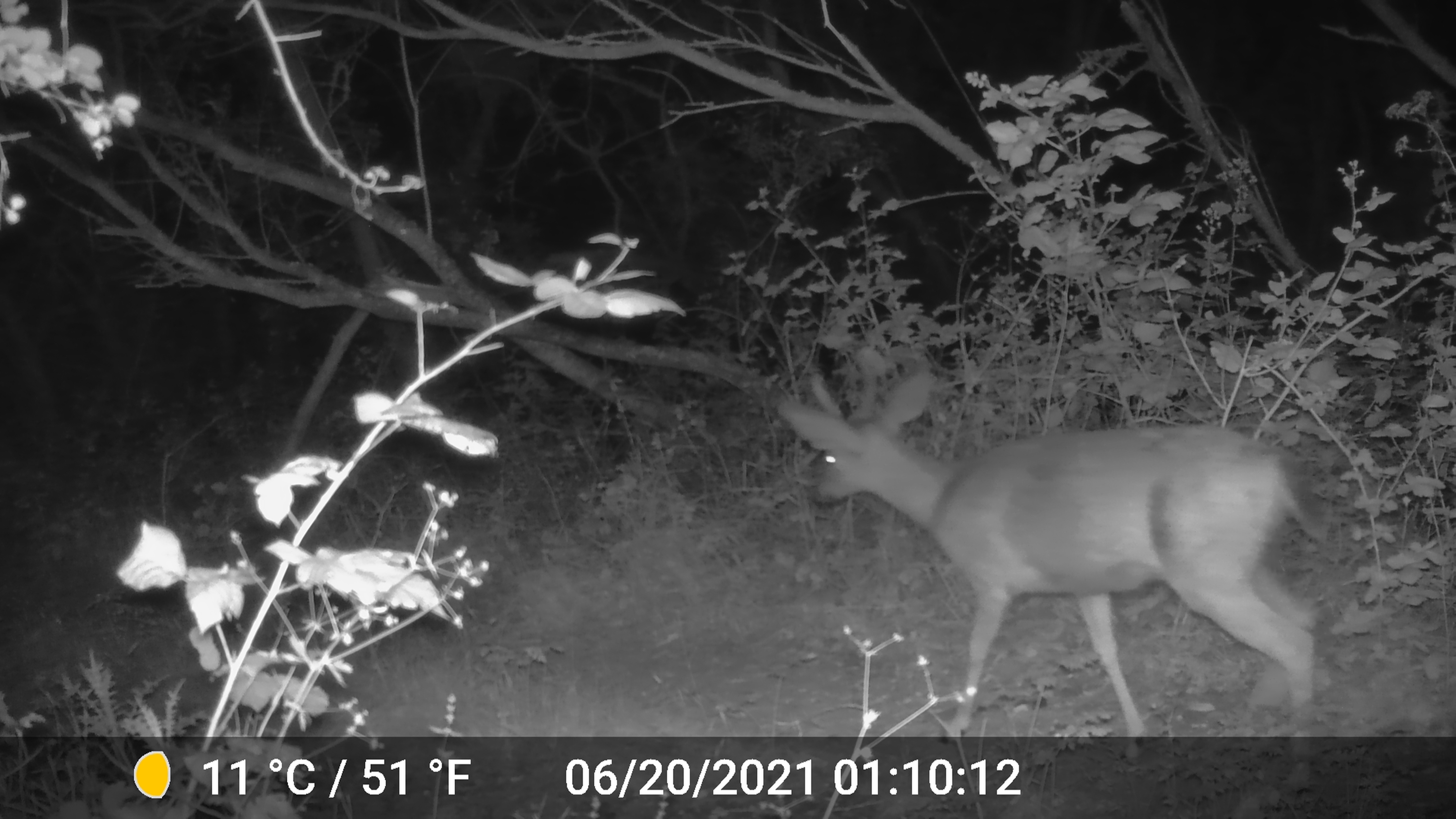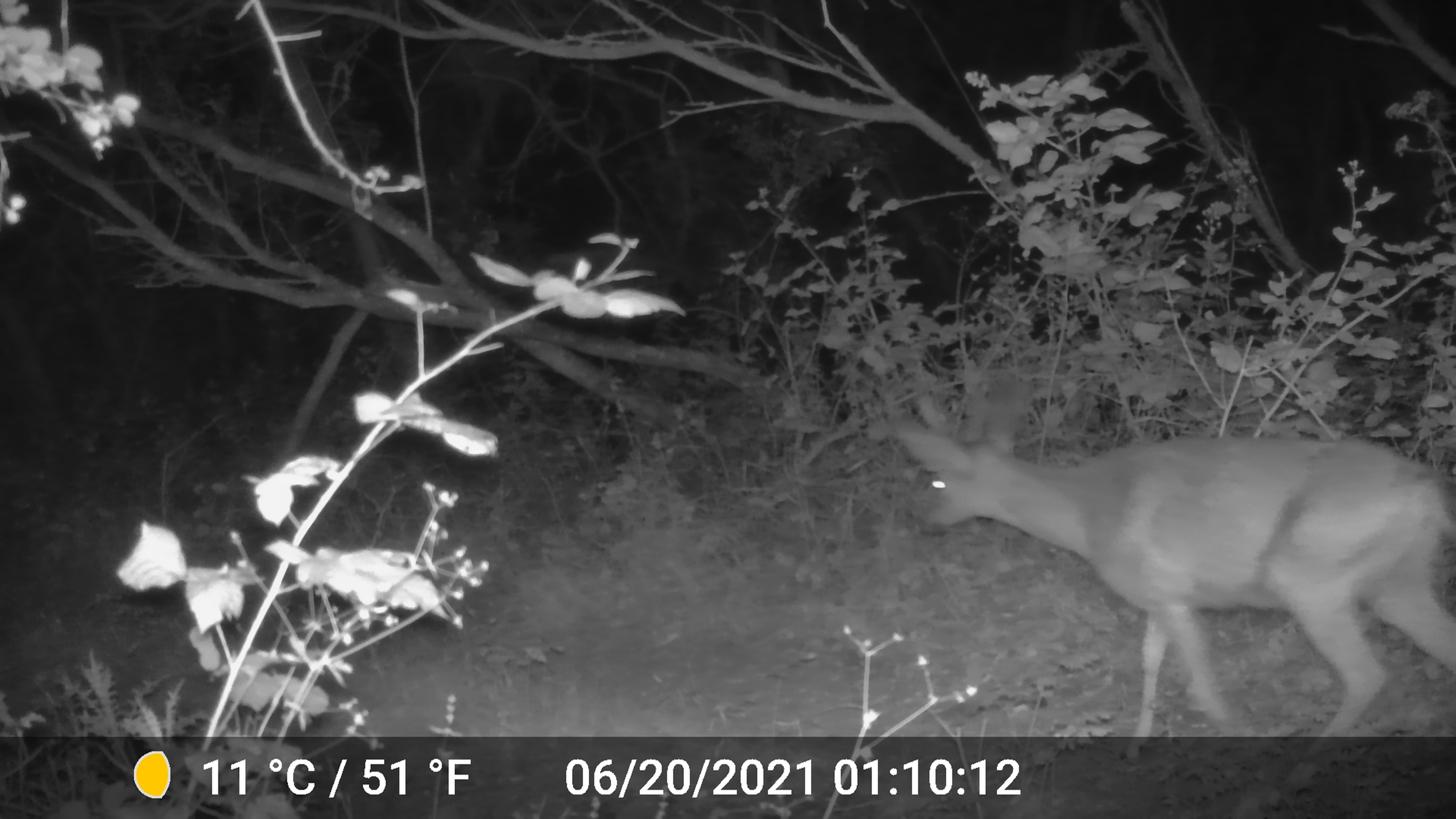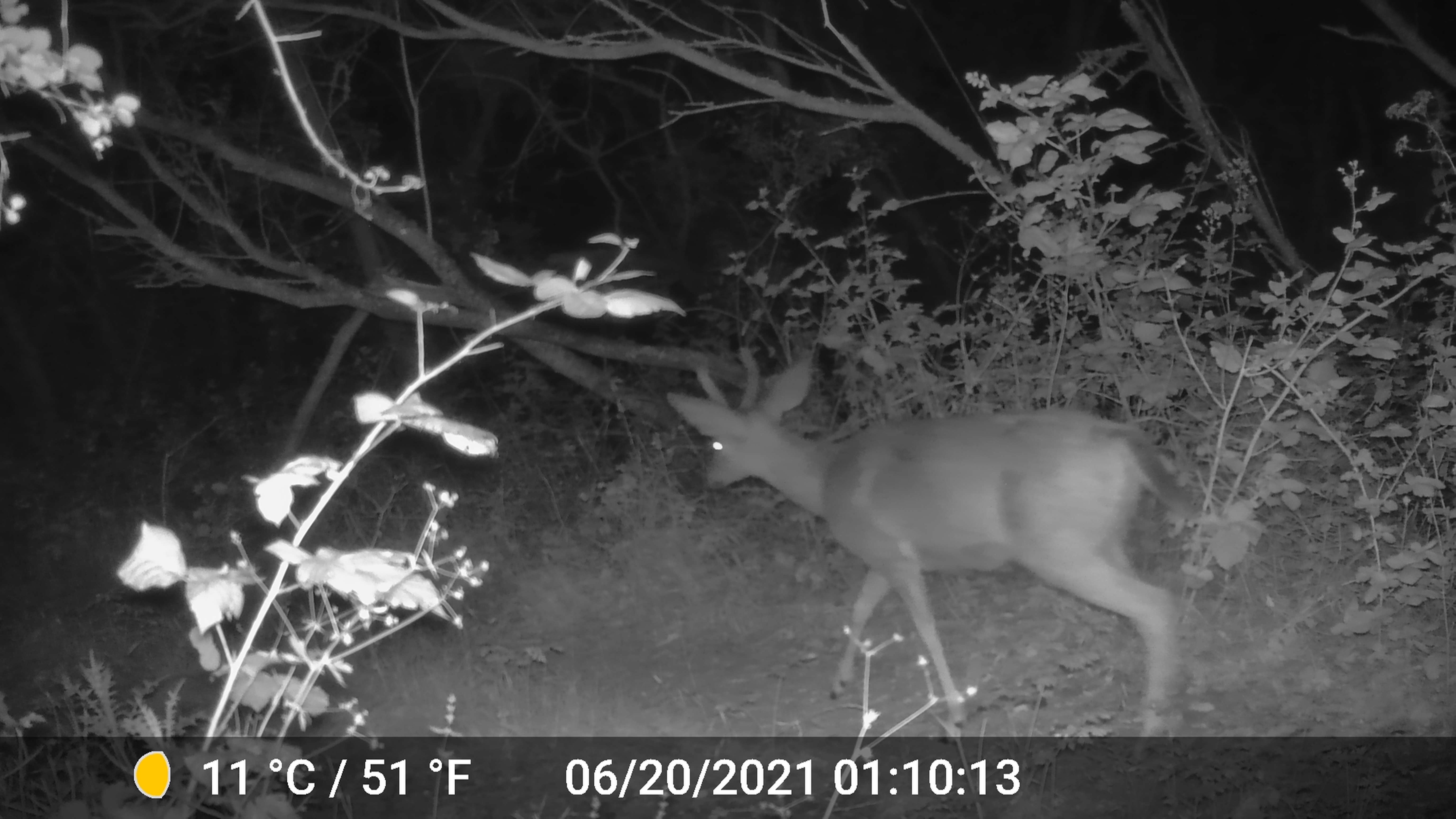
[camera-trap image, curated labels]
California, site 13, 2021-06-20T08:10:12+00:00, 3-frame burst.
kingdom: Animalia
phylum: Chordata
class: Mammalia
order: Artiodactyla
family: Cervidae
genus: Odocoileus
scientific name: Odocoileus hemionus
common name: mule deer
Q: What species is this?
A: Mule deer (Odocoileus hemionus).